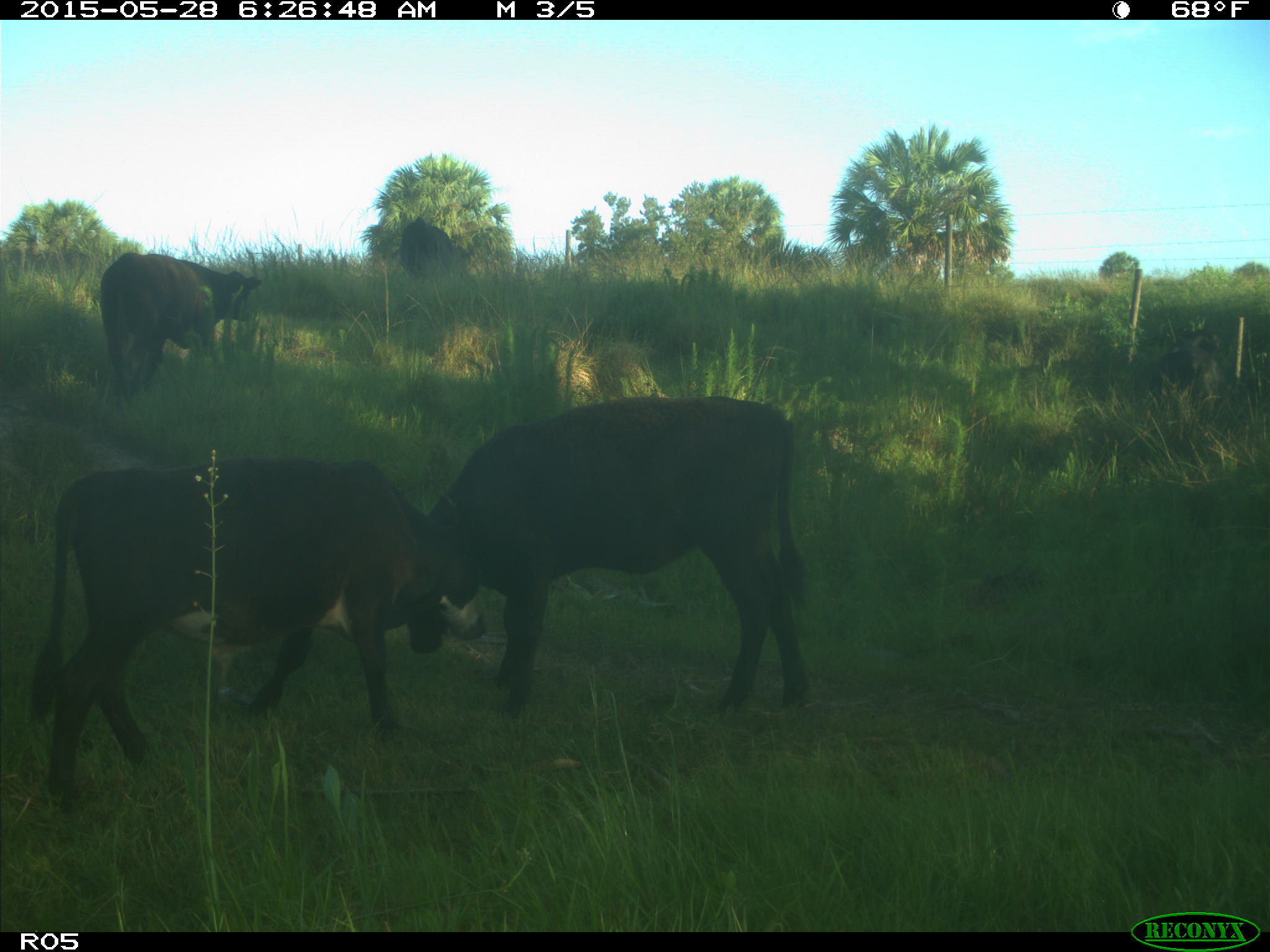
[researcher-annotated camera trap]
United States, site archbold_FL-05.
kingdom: Animalia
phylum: Chordata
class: Mammalia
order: Artiodactyla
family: Bovidae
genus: Bos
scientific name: Bos taurus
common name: domestic cow